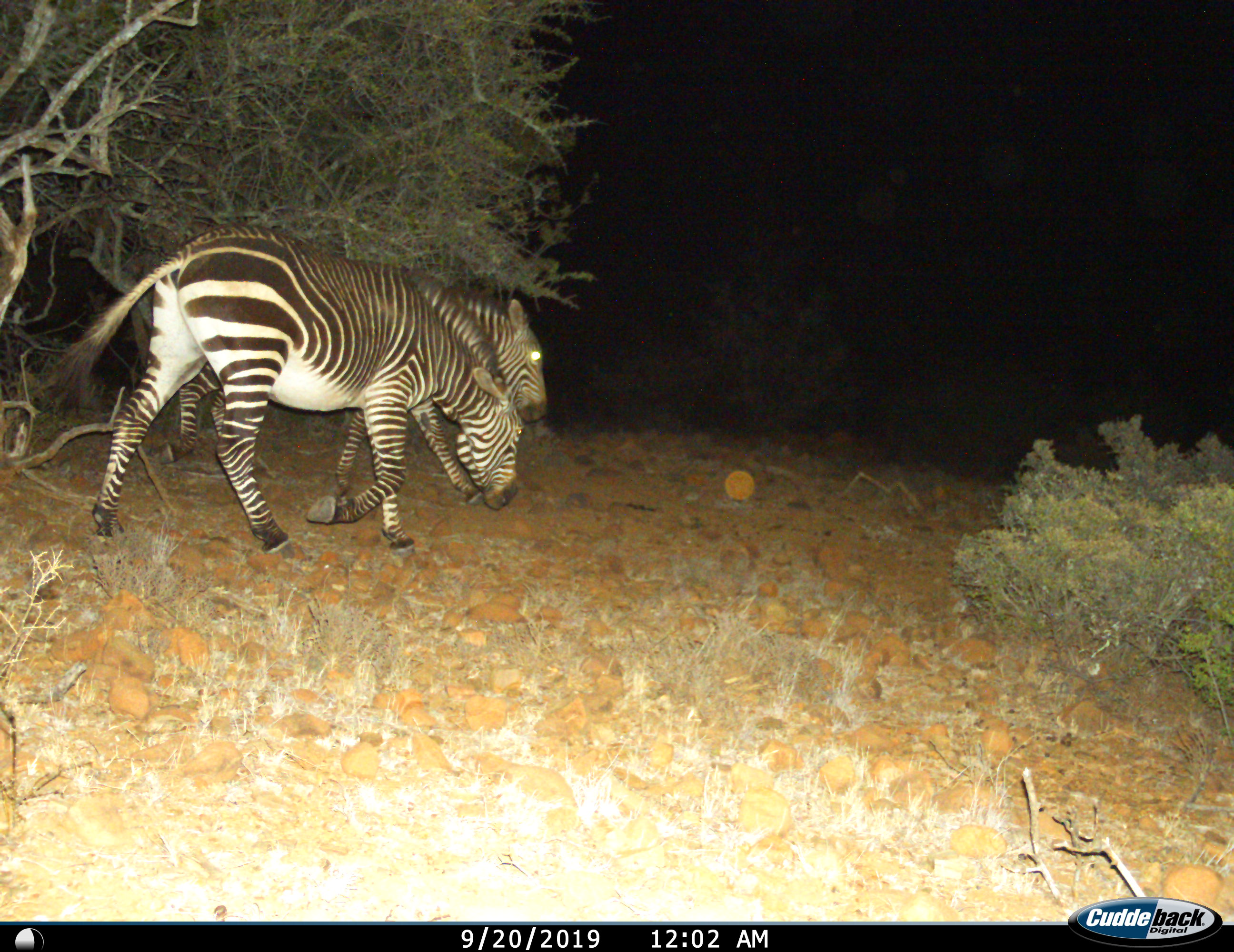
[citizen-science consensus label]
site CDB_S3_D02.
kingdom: Animalia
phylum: Chordata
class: Mammalia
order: Perissodactyla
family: Equidae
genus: Equus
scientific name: Equus zebra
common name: mountain zebra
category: zebramountain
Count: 2.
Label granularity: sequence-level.